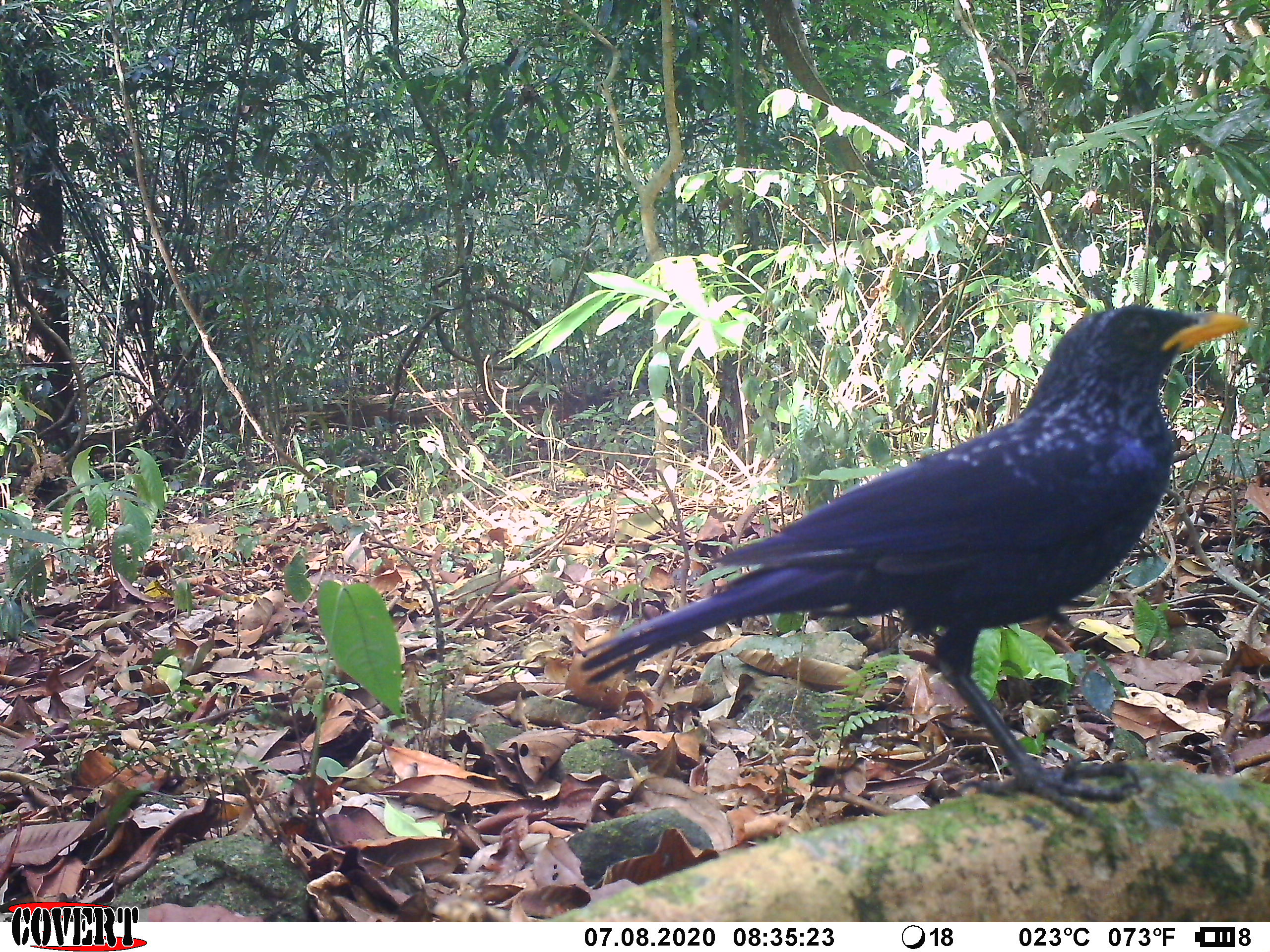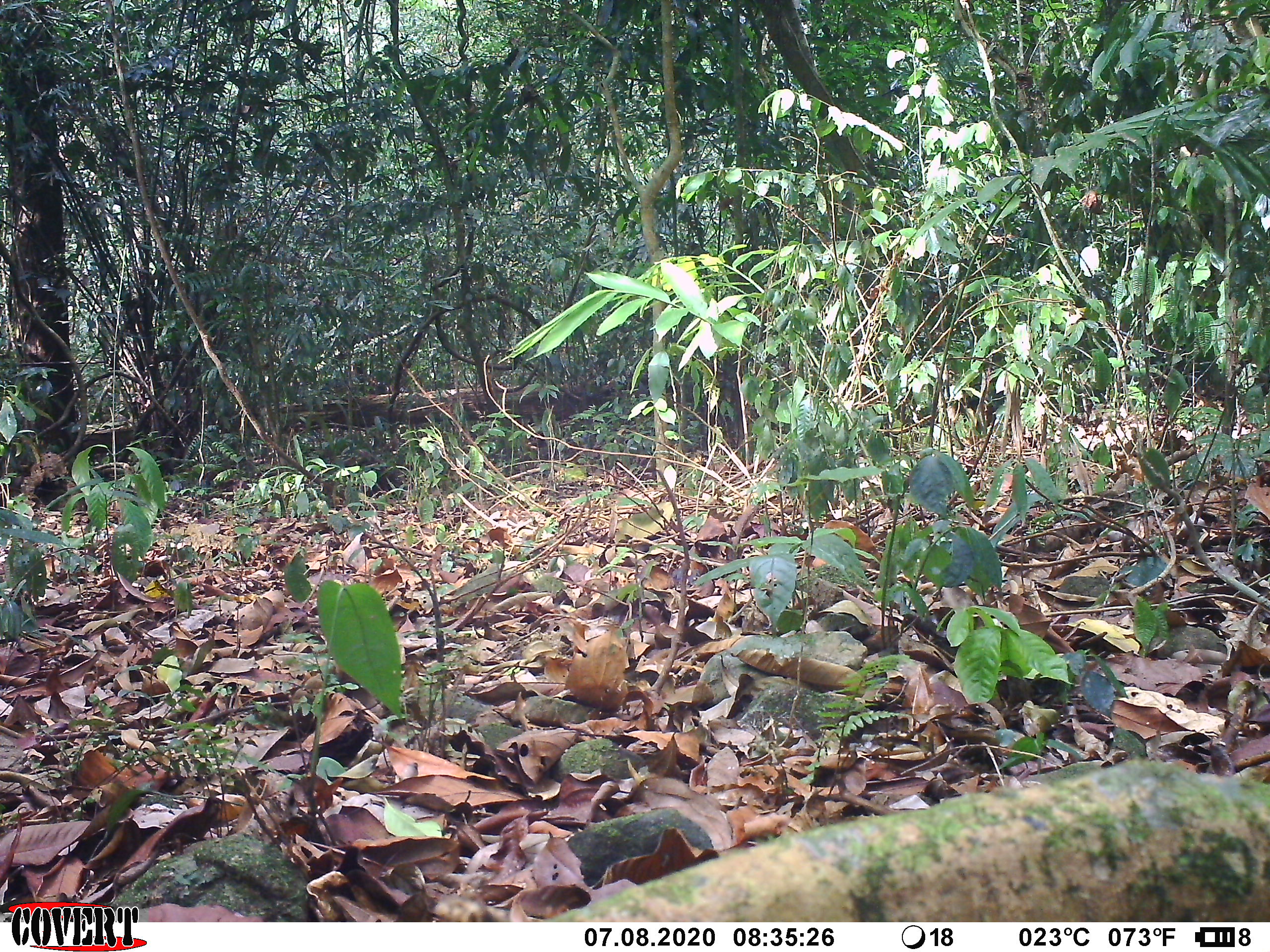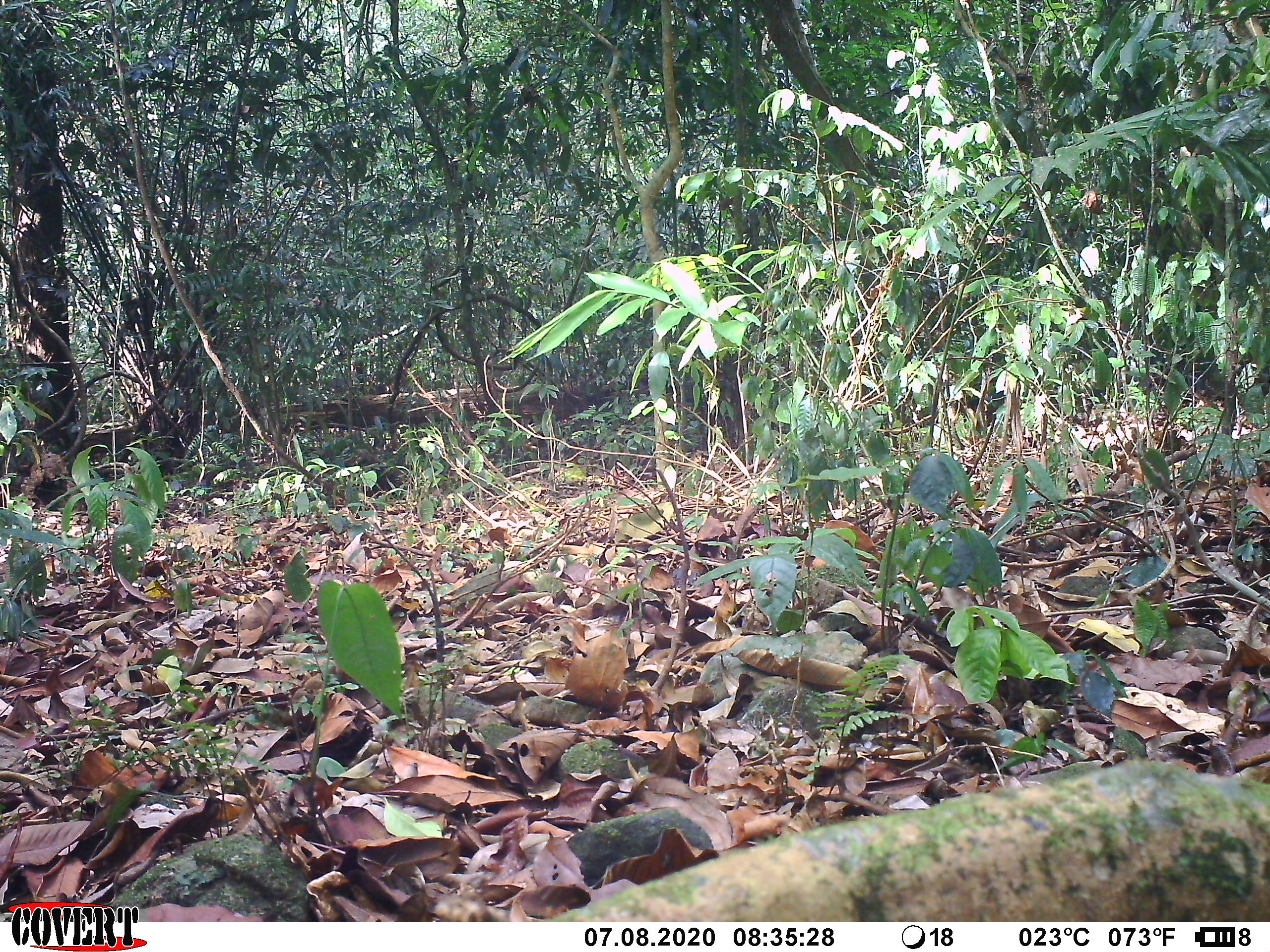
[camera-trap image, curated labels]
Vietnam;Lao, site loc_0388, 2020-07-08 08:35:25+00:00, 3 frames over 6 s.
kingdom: Animalia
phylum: Chordata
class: Aves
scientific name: Aves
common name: bird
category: unidentified bird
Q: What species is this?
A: Unidentified bird (bird) (Aves).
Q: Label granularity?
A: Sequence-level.